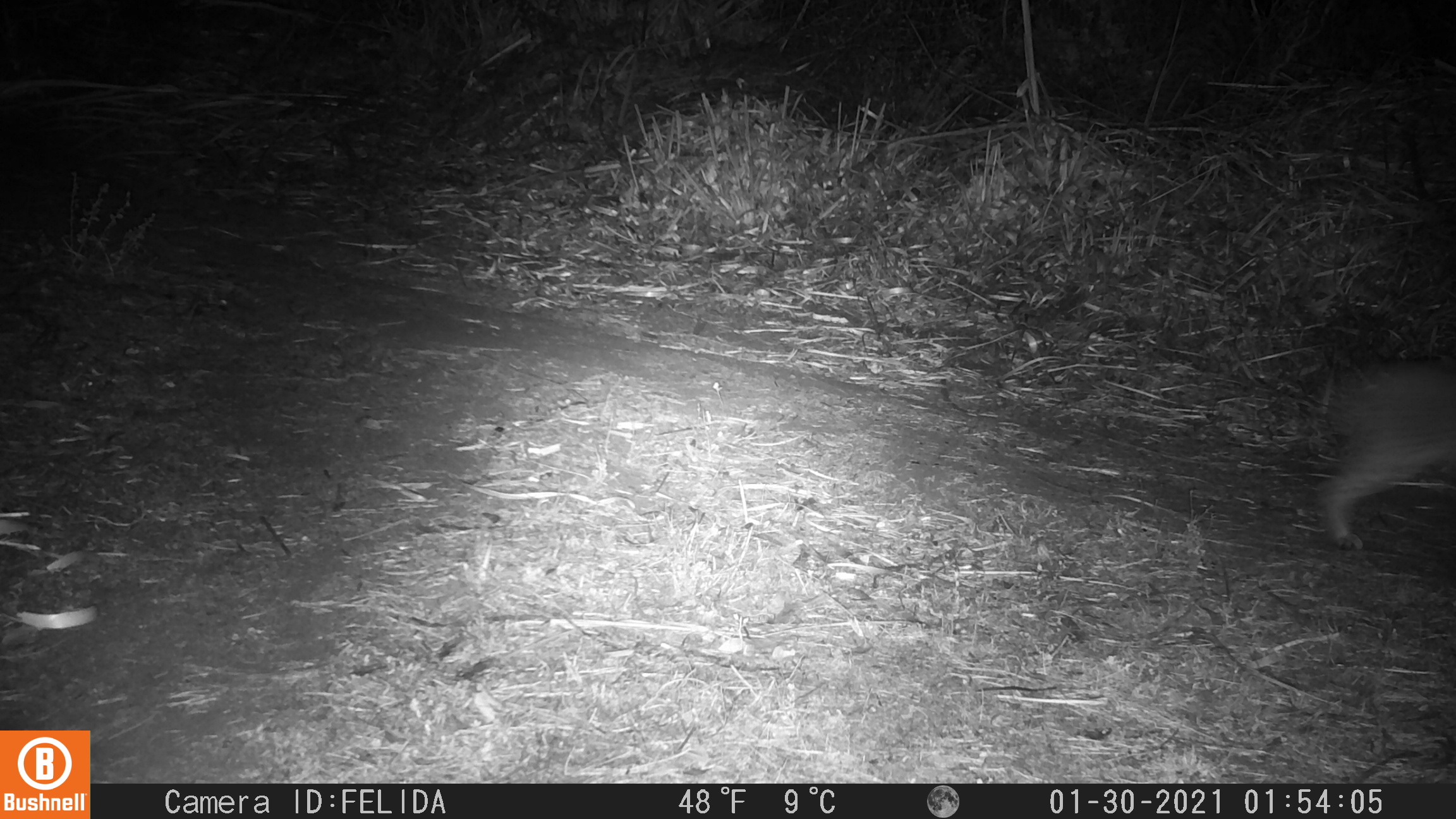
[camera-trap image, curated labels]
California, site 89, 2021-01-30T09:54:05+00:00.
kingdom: Animalia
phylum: Chordata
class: Mammalia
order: Carnivora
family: Felidae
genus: Lynx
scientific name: Lynx rufus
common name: bobcat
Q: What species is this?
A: Bobcat (Lynx rufus).